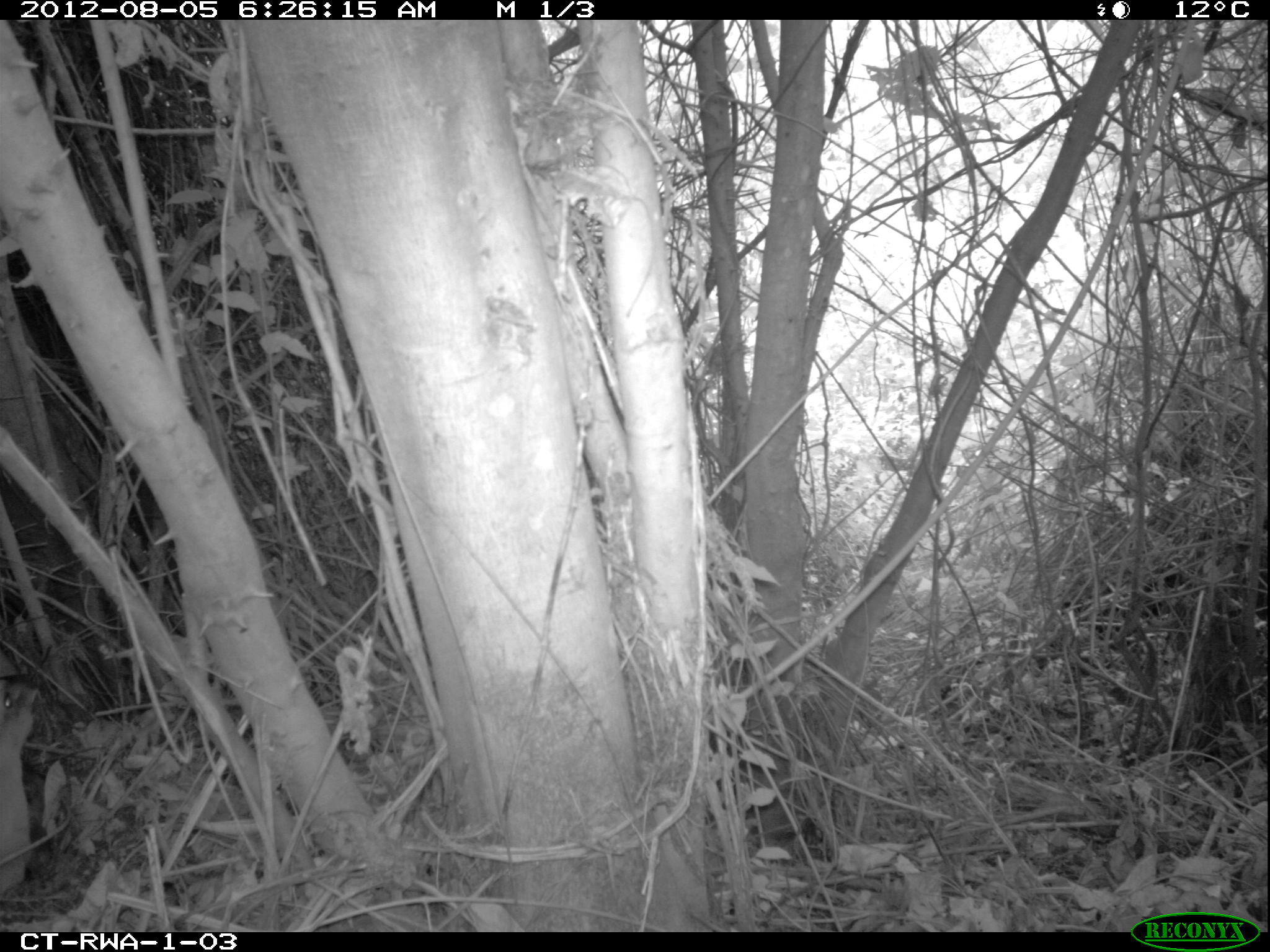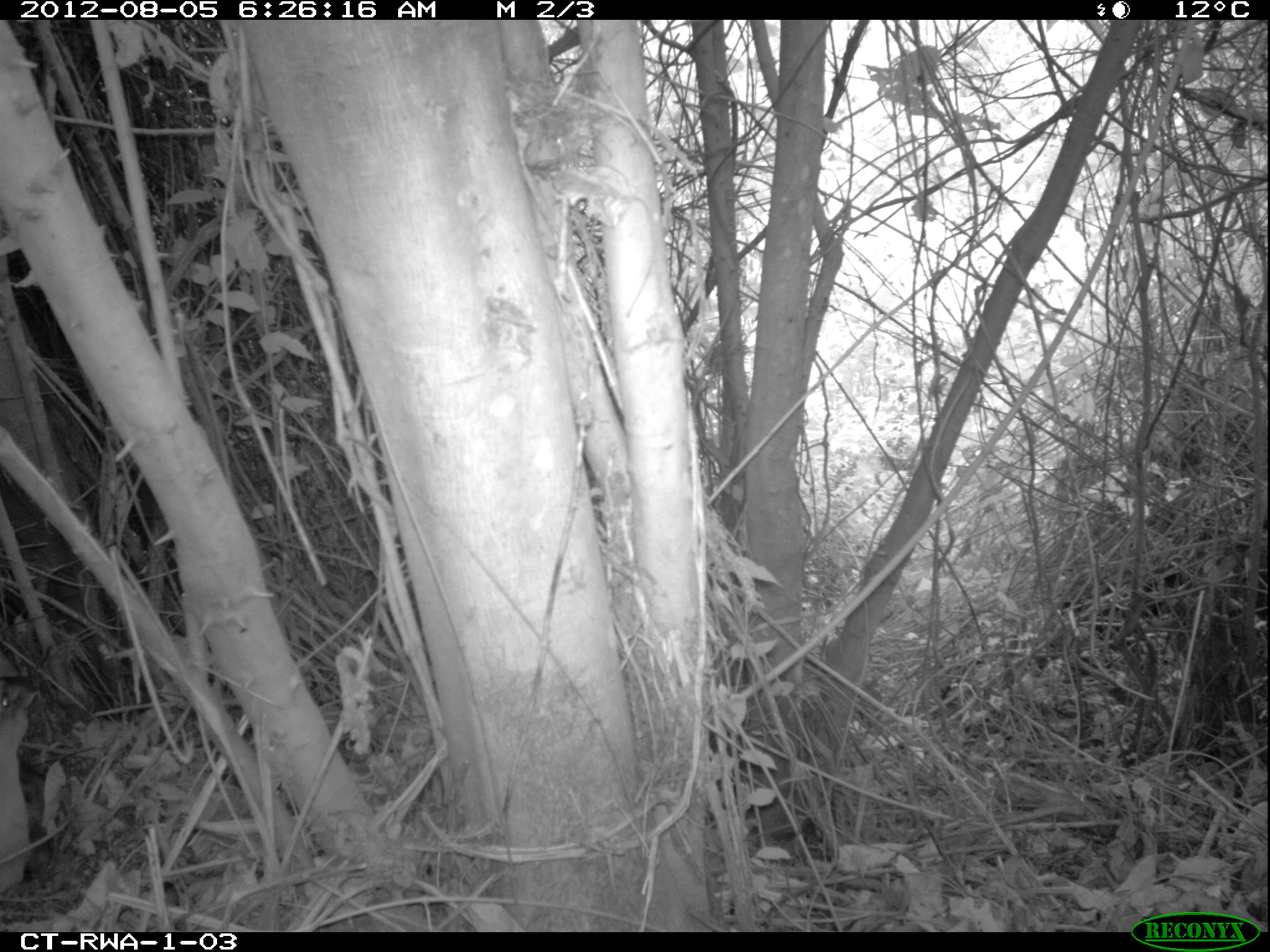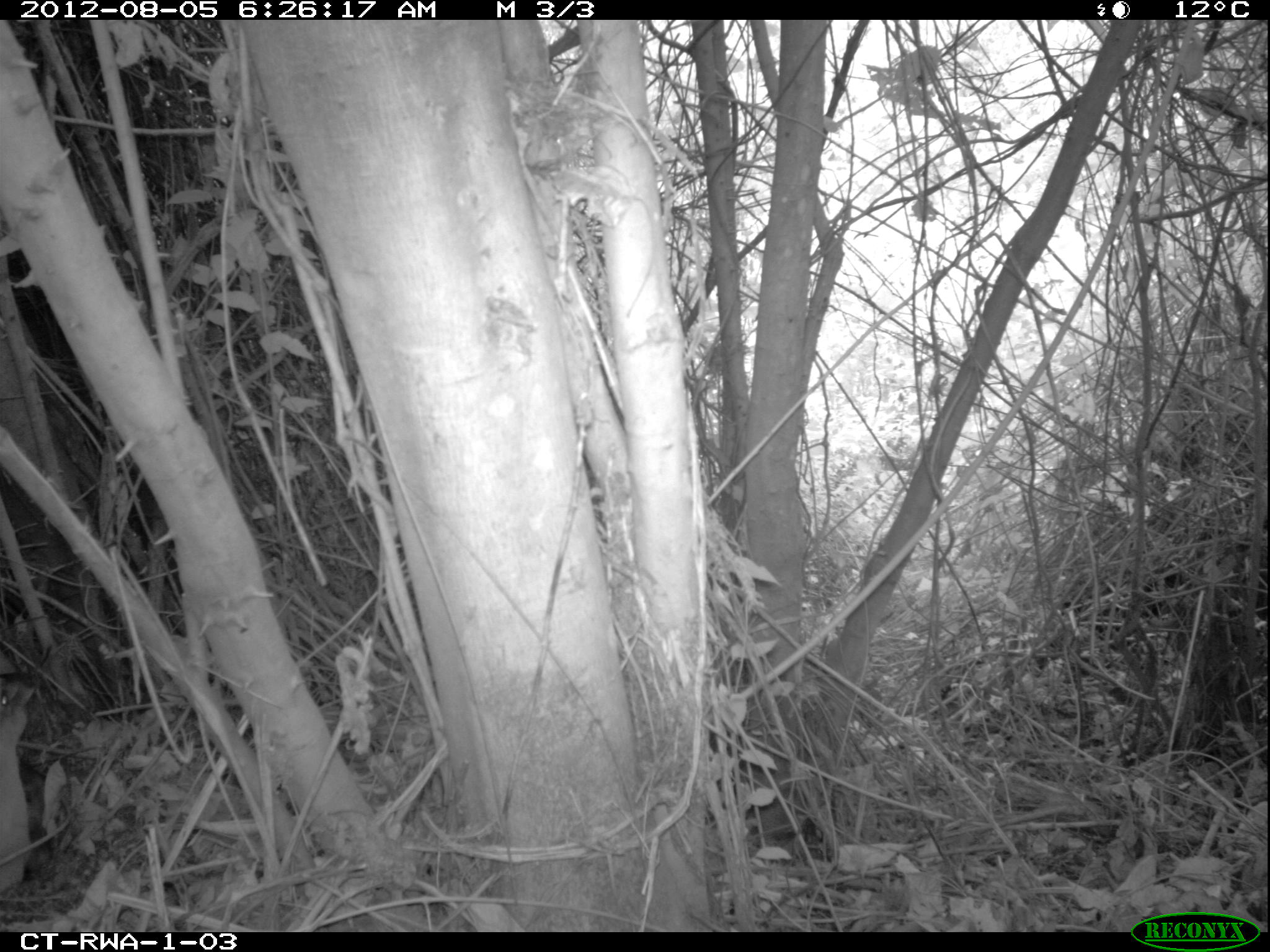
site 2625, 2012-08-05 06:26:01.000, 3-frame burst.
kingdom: Animalia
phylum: Chordata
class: Mammalia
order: Artiodactyla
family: Bovidae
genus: Cephalophus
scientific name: Cephalophus nigrifrons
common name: black-fronted duiker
Cephalophus nigrifrons (black-fronted duiker), count 1.